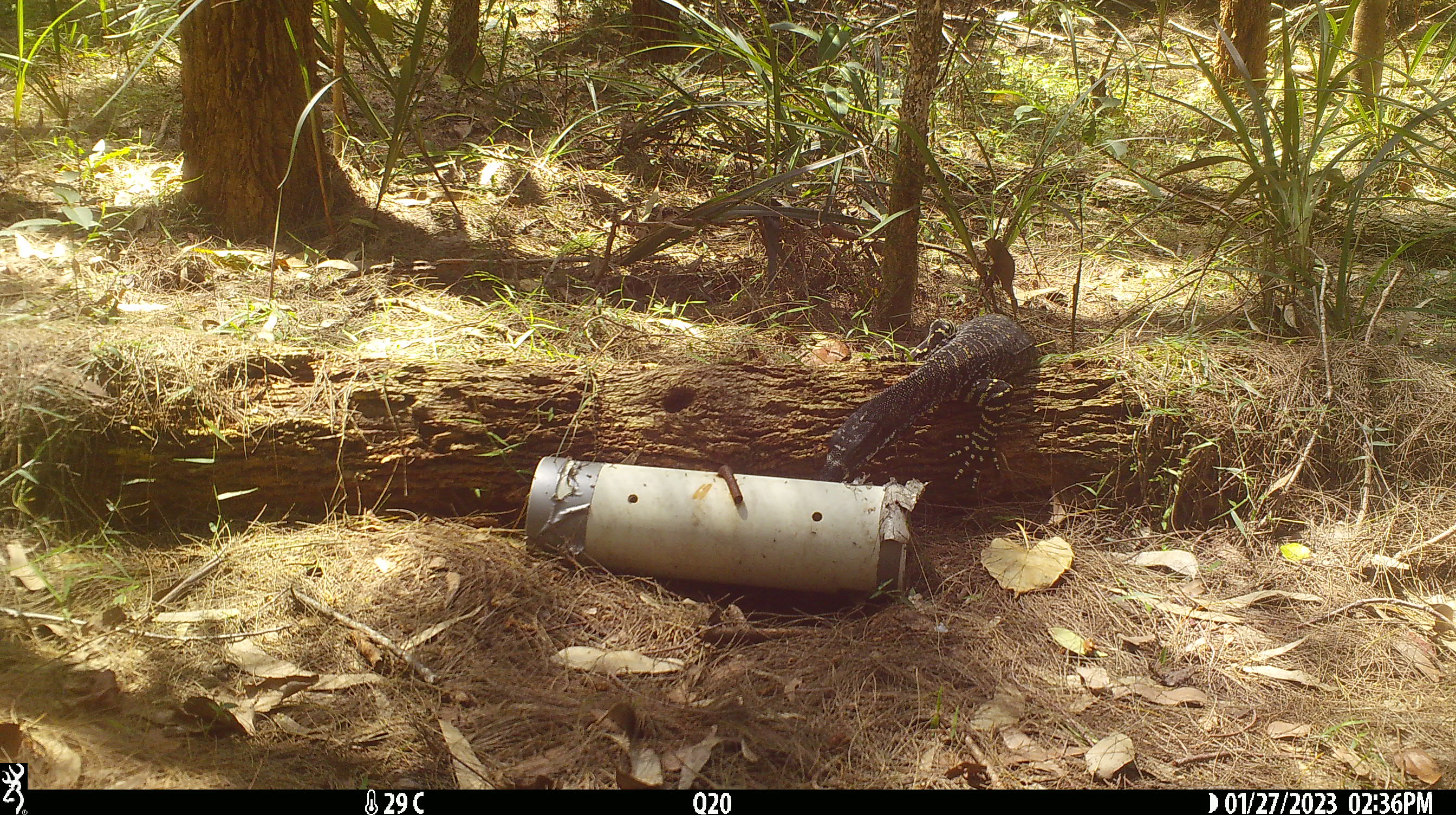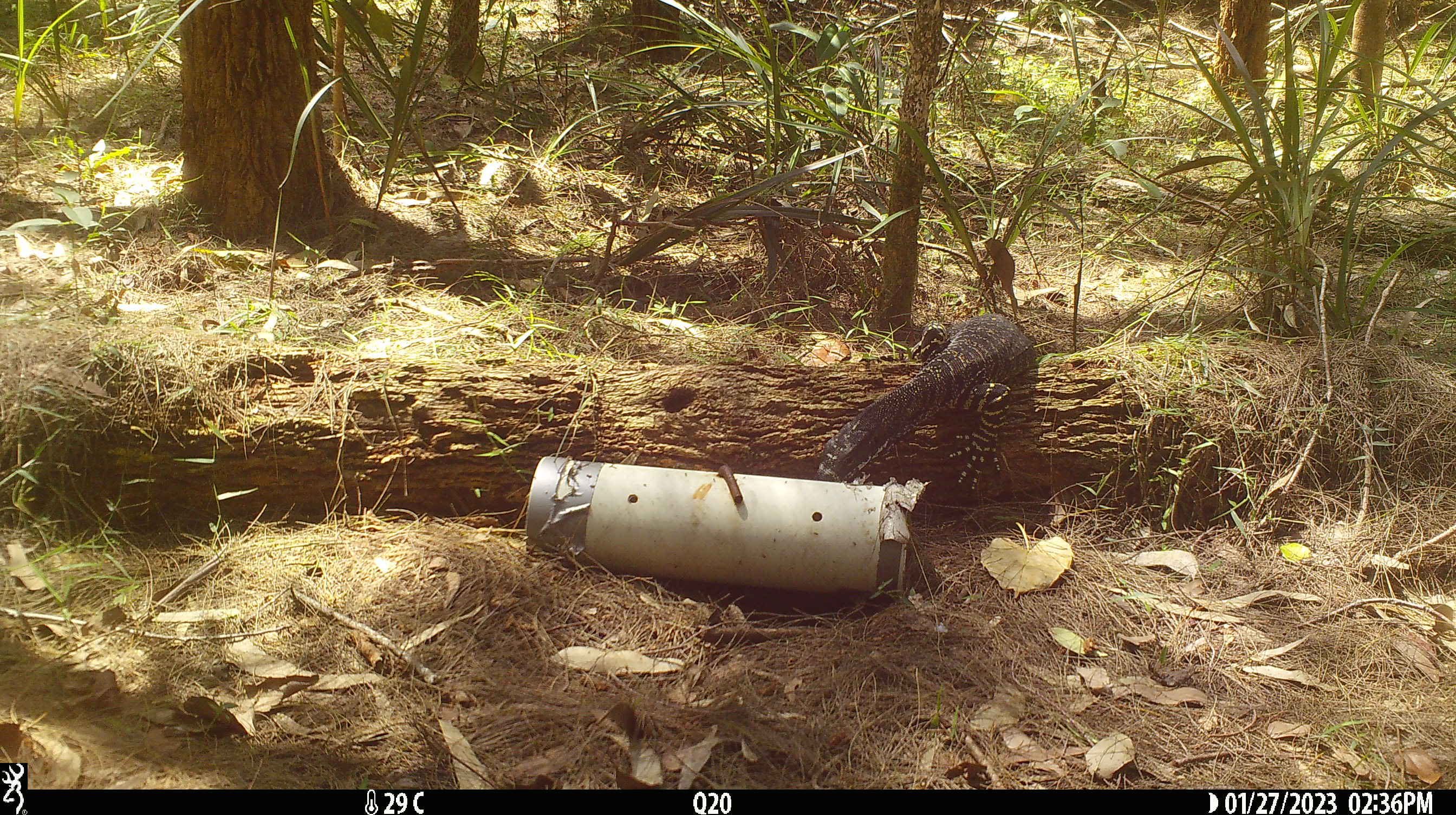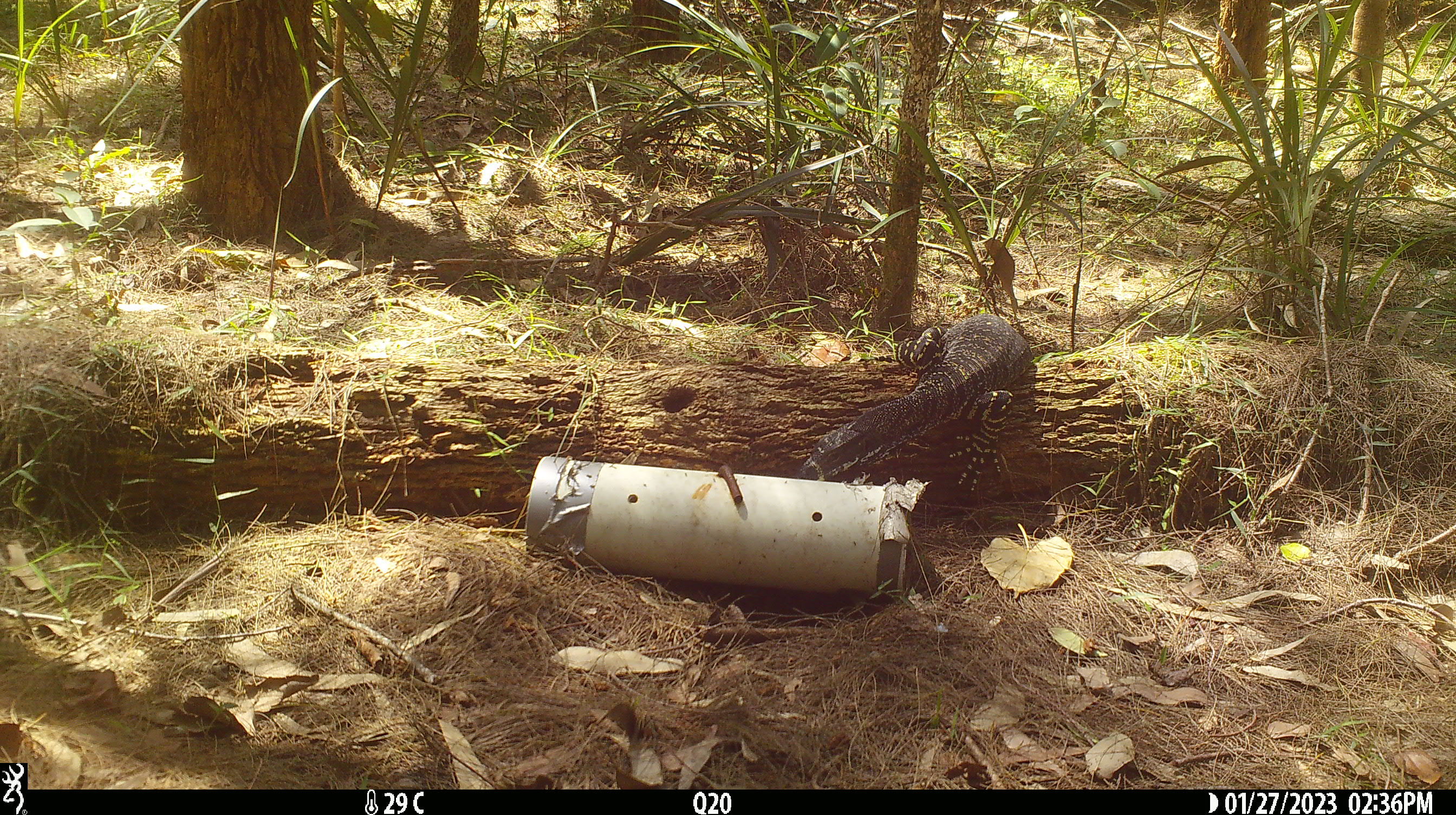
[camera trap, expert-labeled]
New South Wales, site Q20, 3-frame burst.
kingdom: Animalia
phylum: Chordata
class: Reptilia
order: Squamata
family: Varanidae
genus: Varanus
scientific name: Varanus varius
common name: lace monitor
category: goanna